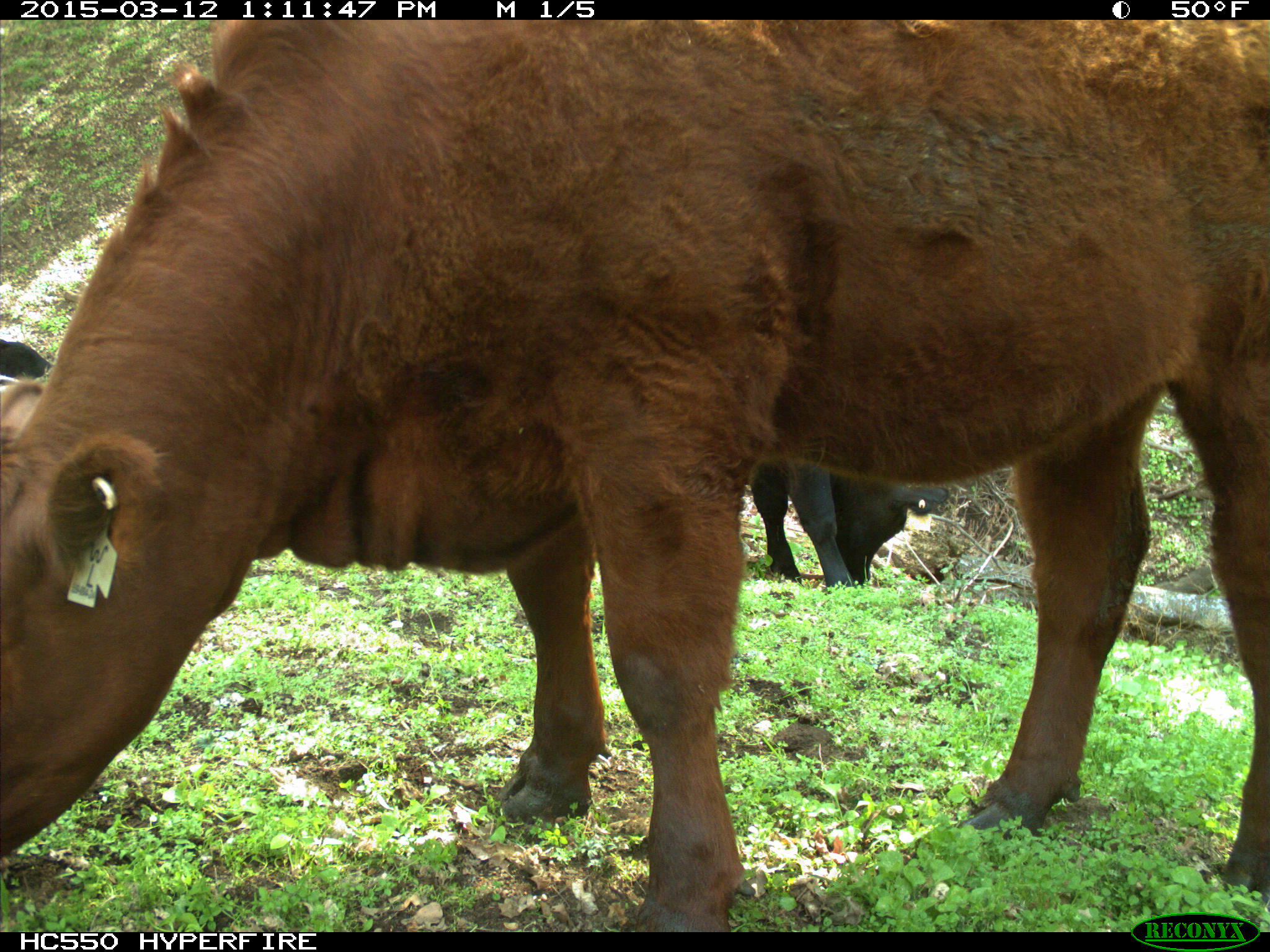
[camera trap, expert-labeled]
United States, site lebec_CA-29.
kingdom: Animalia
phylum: Chordata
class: Mammalia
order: Artiodactyla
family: Bovidae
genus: Bos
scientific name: Bos taurus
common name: domestic cow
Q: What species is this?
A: Bos taurus (domestic cow).